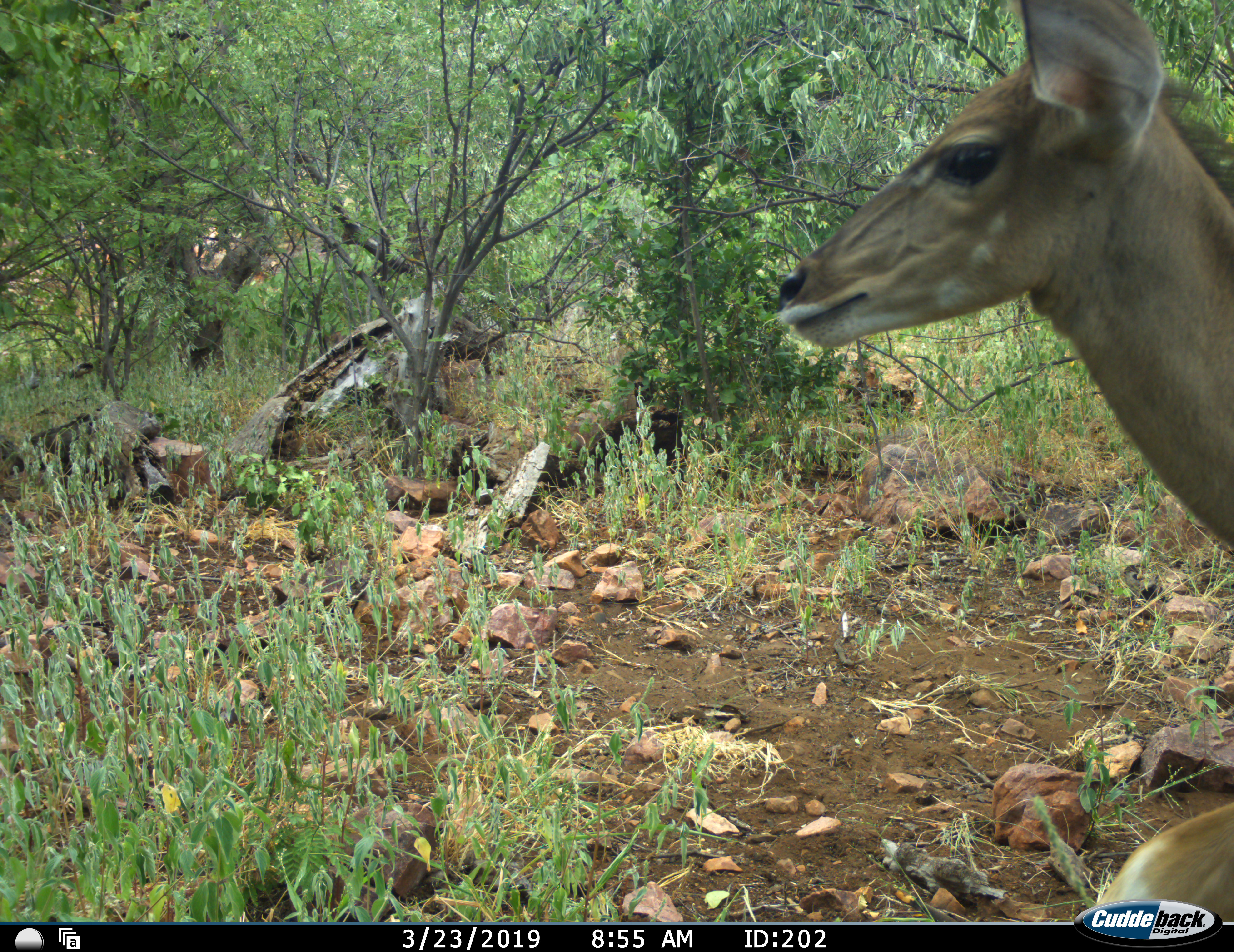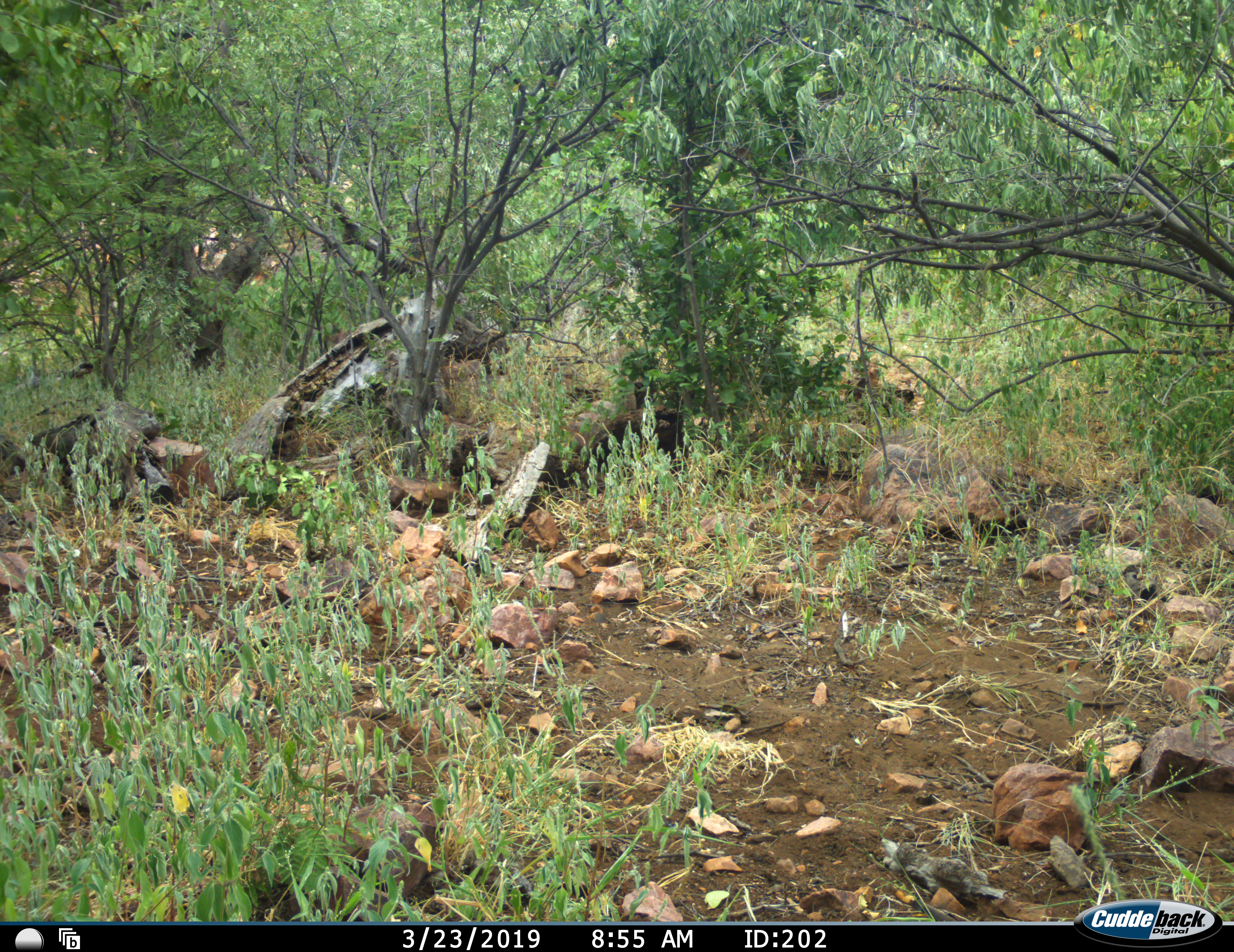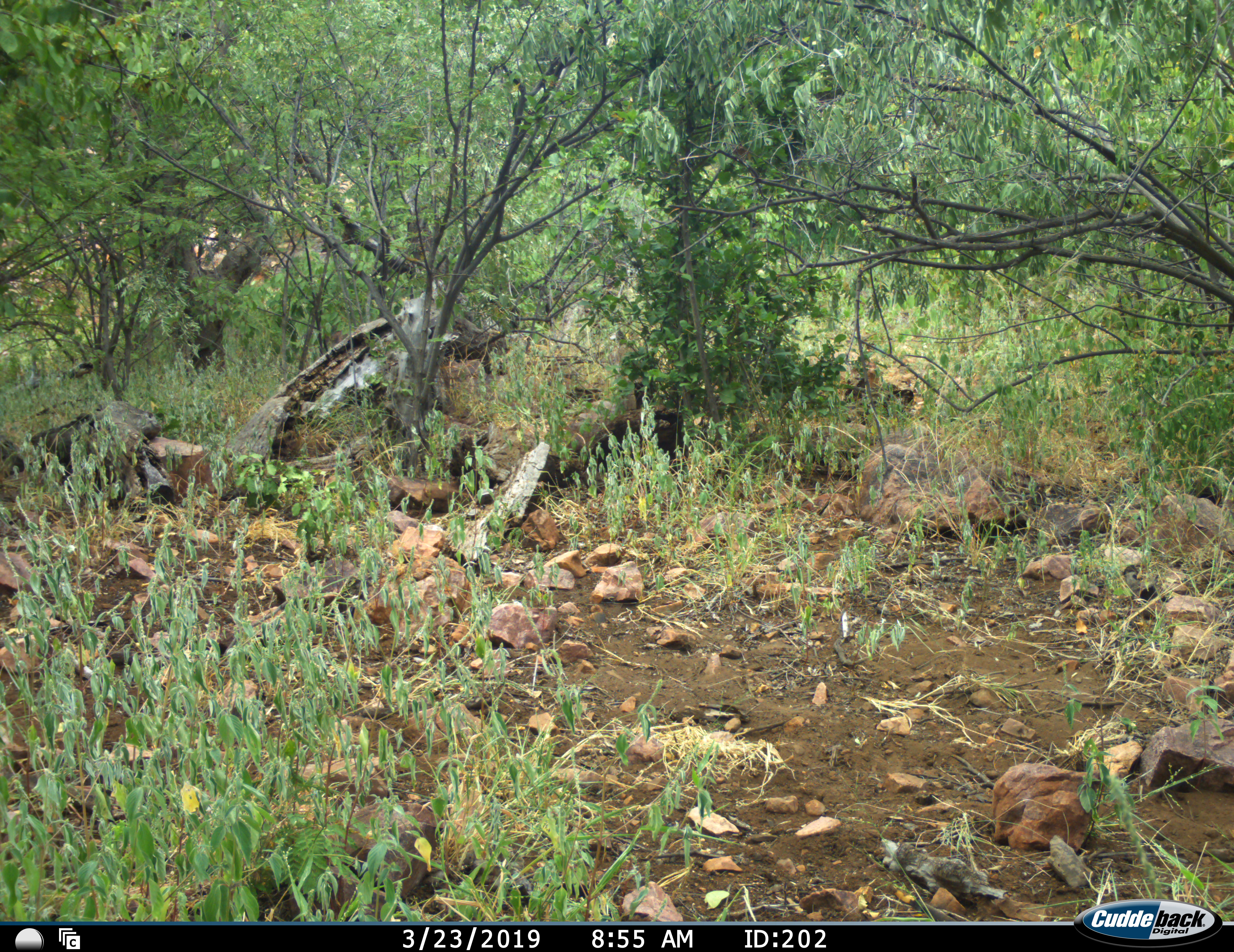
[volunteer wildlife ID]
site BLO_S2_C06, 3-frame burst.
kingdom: Animalia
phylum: Chordata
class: Mammalia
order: Artiodactyla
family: Bovidae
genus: Tragelaphus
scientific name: Tragelaphus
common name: kudu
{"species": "kudu (Tragelaphus)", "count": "1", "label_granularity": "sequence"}